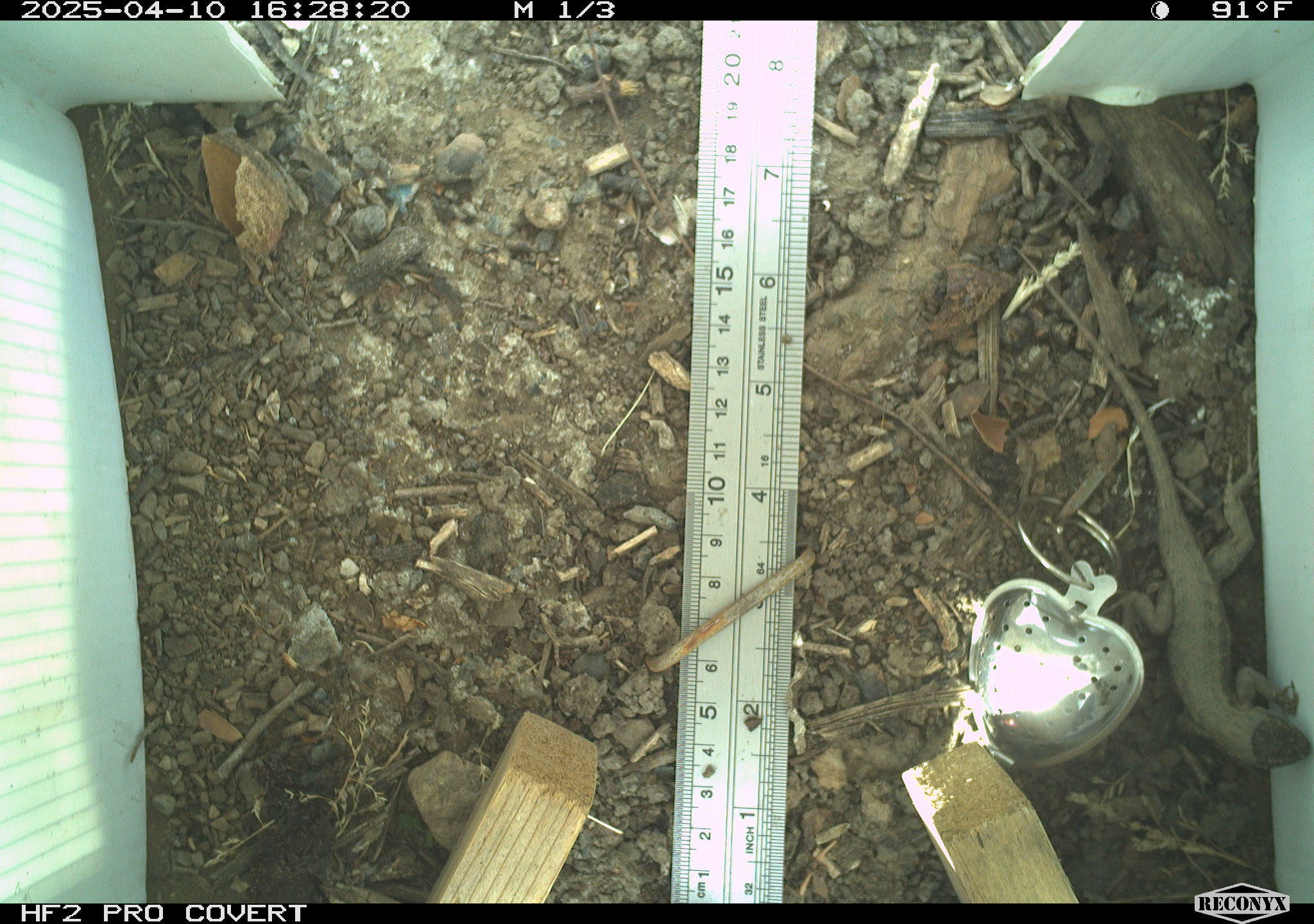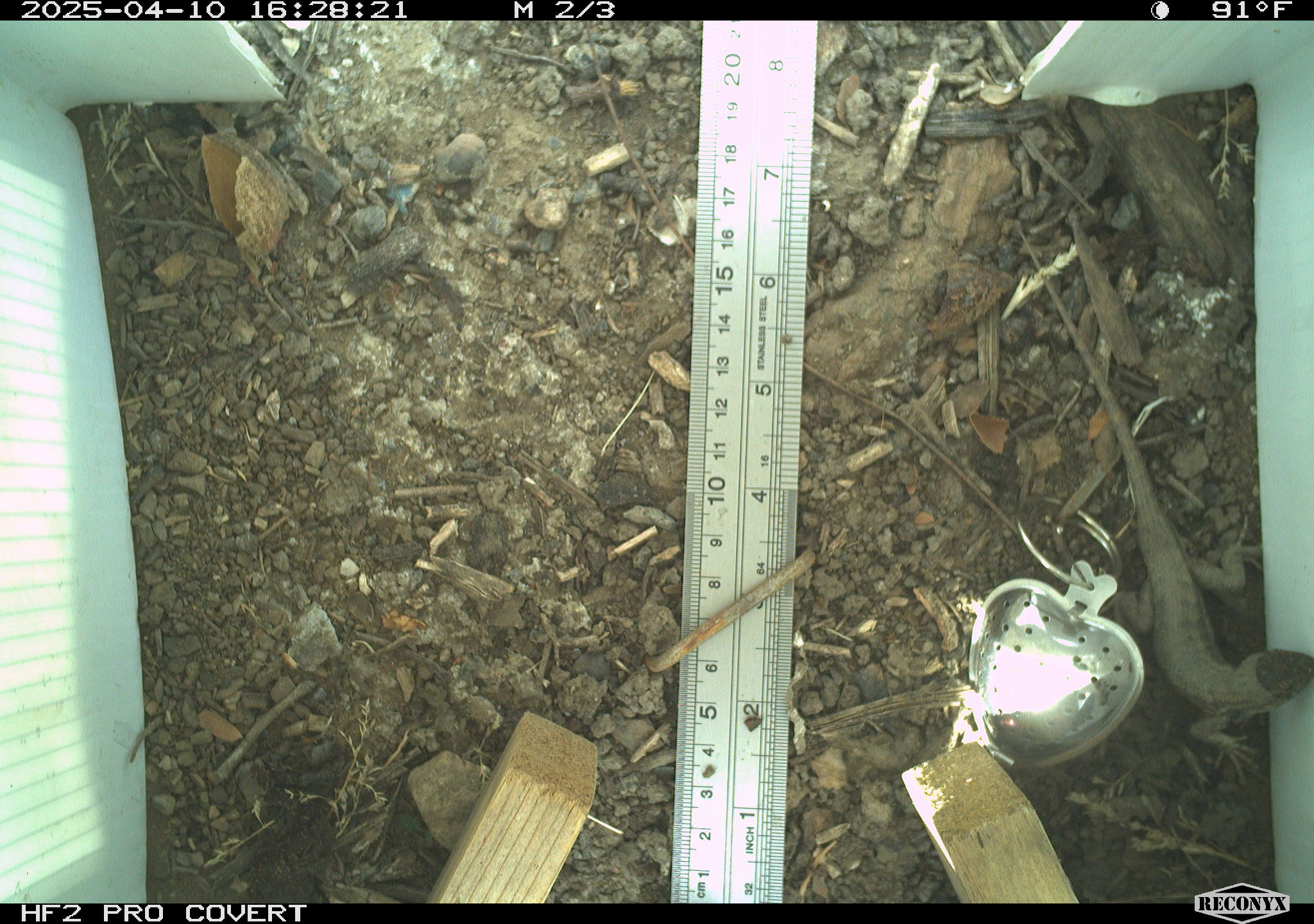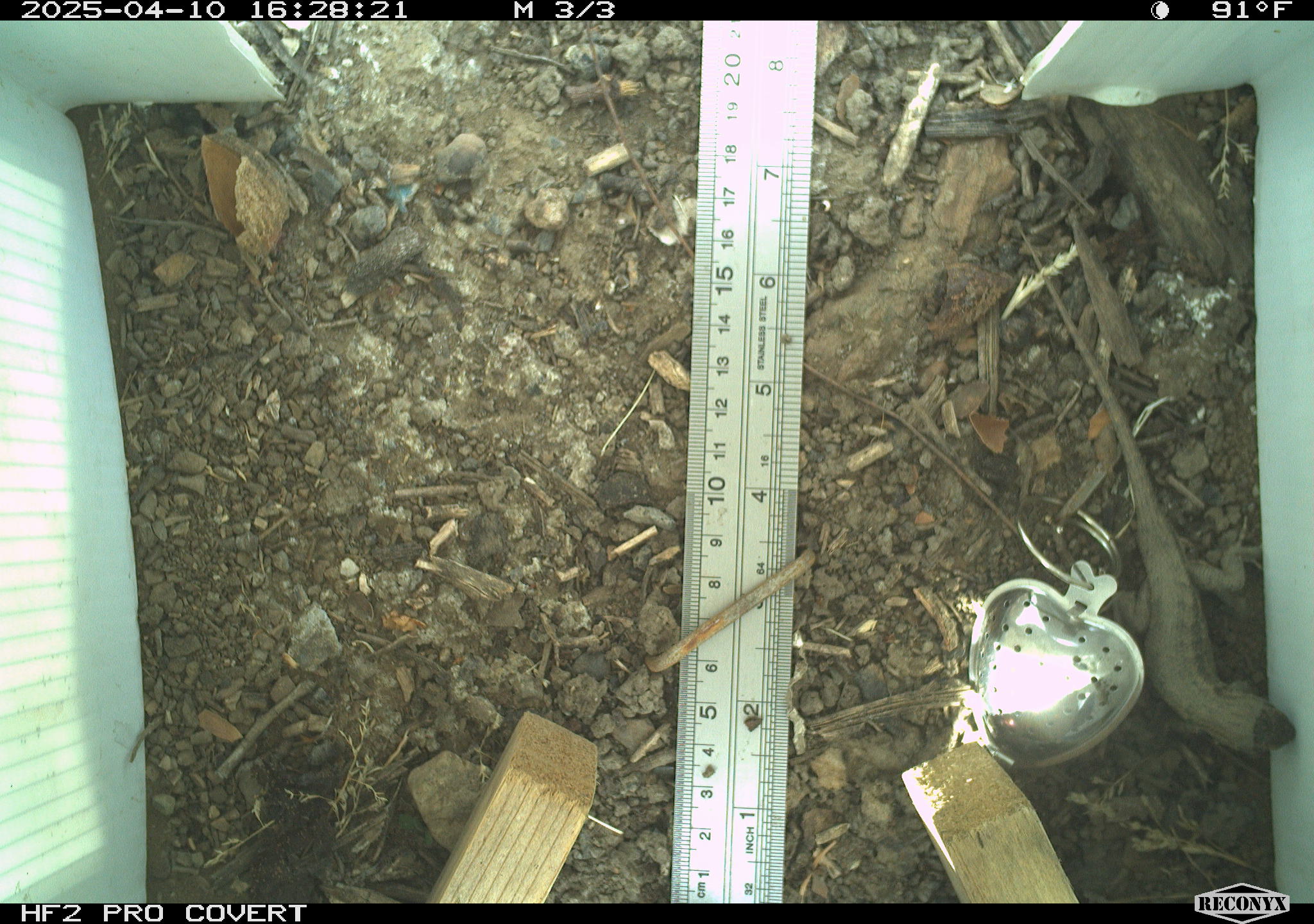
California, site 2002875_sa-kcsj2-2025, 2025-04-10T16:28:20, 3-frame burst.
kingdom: Animalia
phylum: Chordata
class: Reptilia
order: Squamata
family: Phrynosomatidae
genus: Sceloporus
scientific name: Sceloporus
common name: spiny lizards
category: sceloporus species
Sceloporus species (spiny lizards) (Sceloporus).